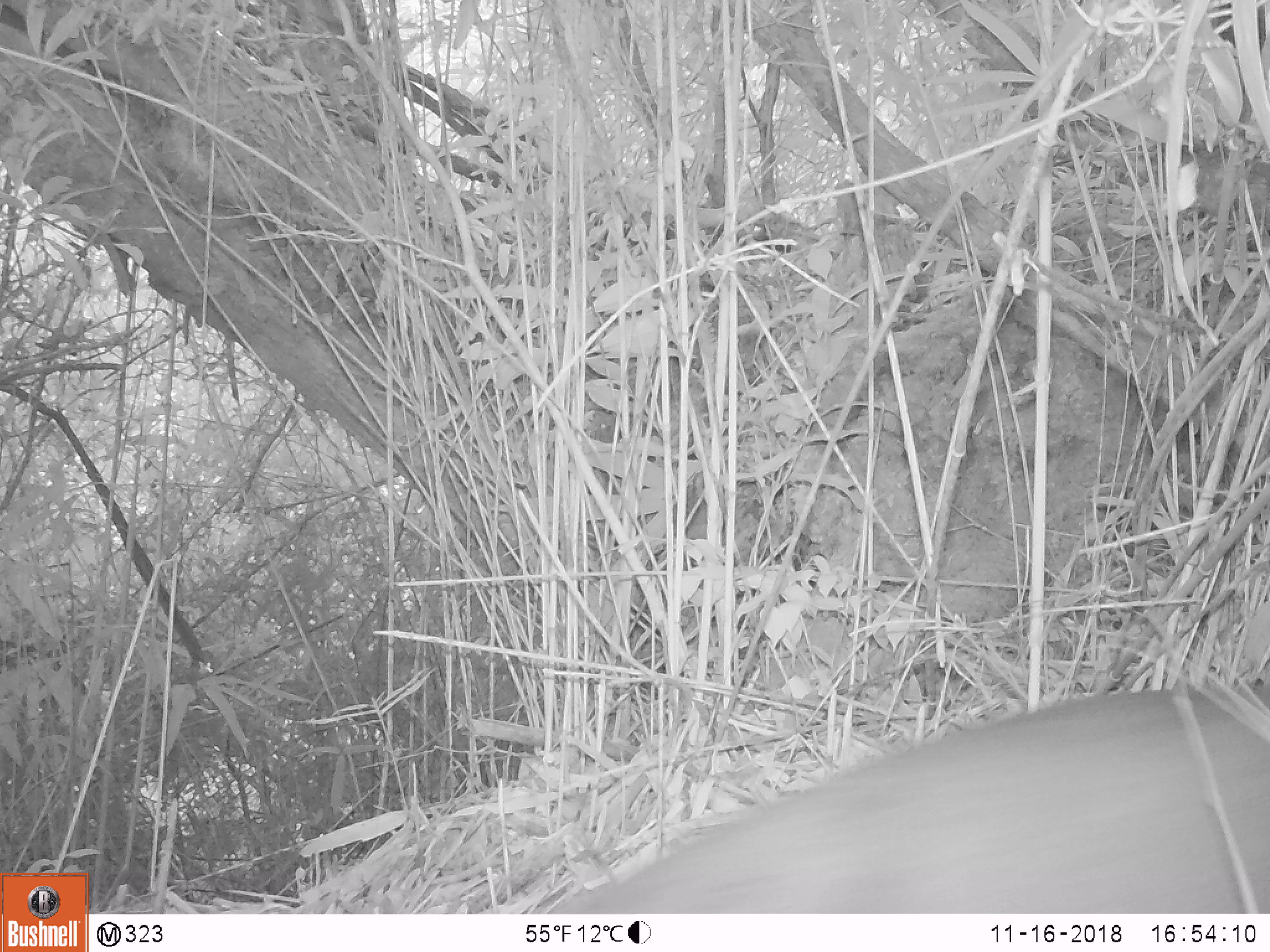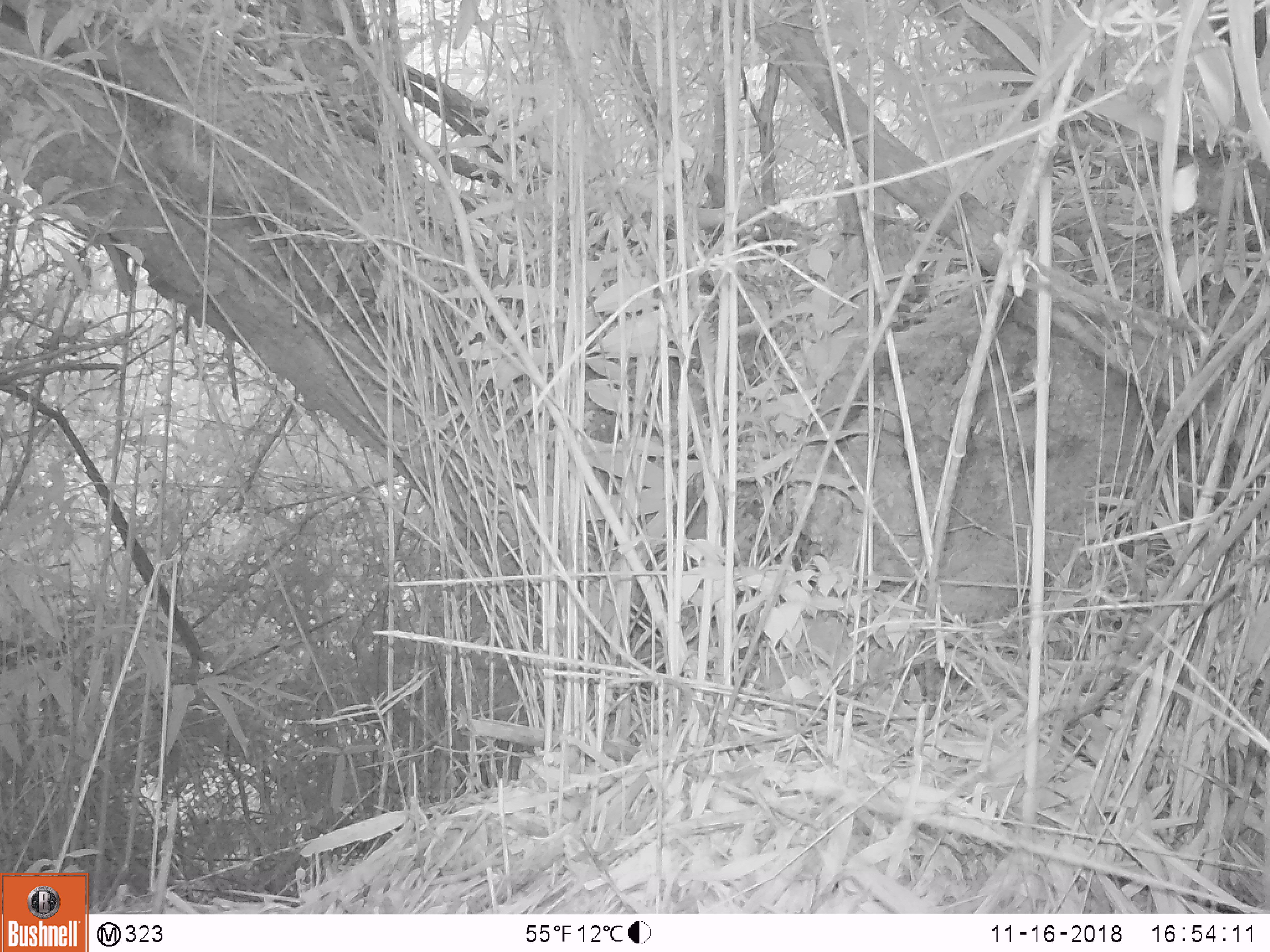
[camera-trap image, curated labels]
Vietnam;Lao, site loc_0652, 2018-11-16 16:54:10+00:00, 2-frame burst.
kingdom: Animalia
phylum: Chordata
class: Mammalia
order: Artiodactyla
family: Cervidae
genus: Muntiacus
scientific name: Muntiacus rooseveltorum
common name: roosevelt's muntjac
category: roosevelts muntjac group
Roosevelts muntjac group (roosevelt's muntjac) (Muntiacus rooseveltorum). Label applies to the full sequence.